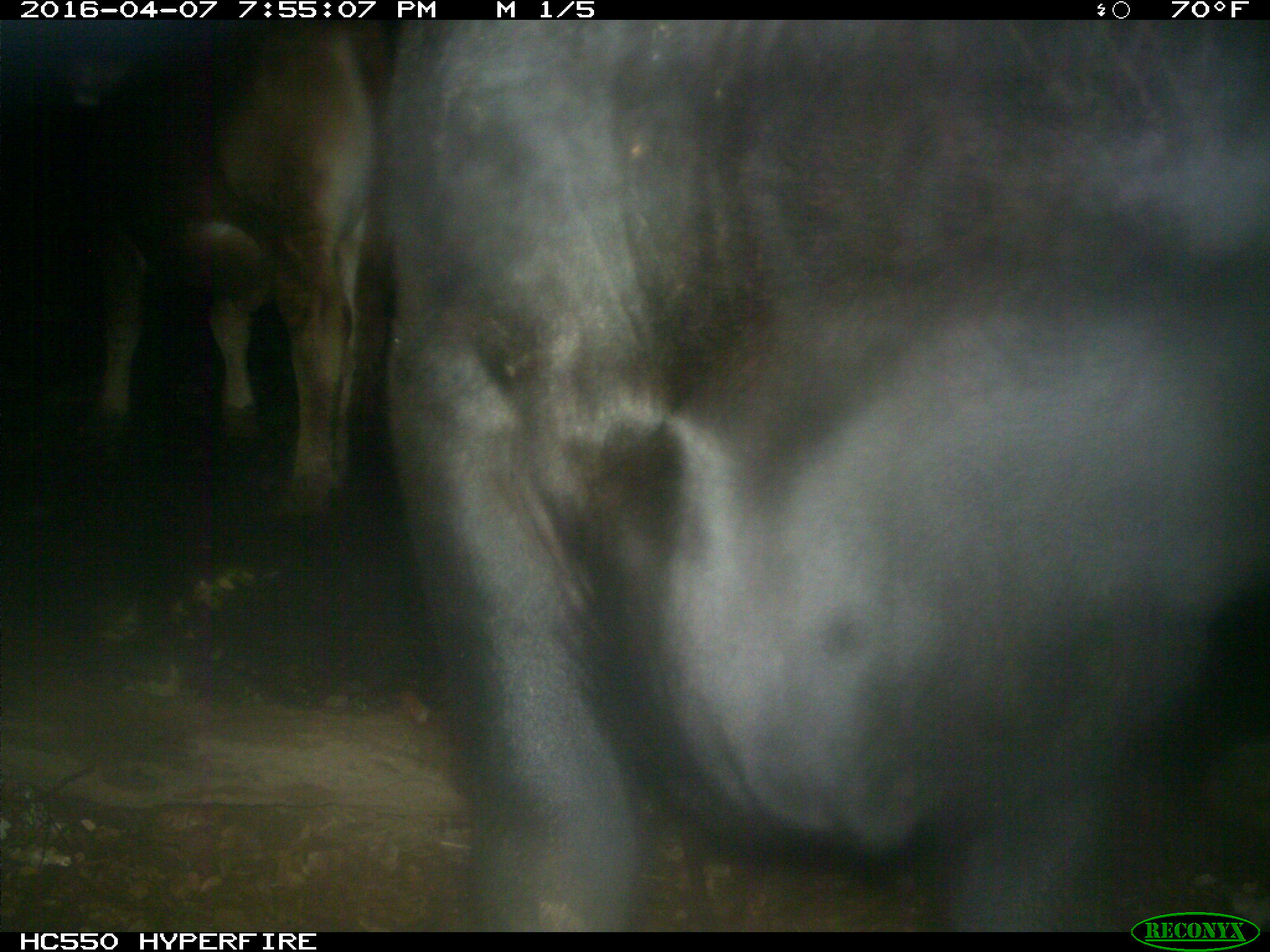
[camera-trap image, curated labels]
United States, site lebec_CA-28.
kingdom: Animalia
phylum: Chordata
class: Mammalia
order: Artiodactyla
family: Bovidae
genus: Bos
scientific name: Bos taurus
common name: domestic cow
Bos taurus (domestic cow).